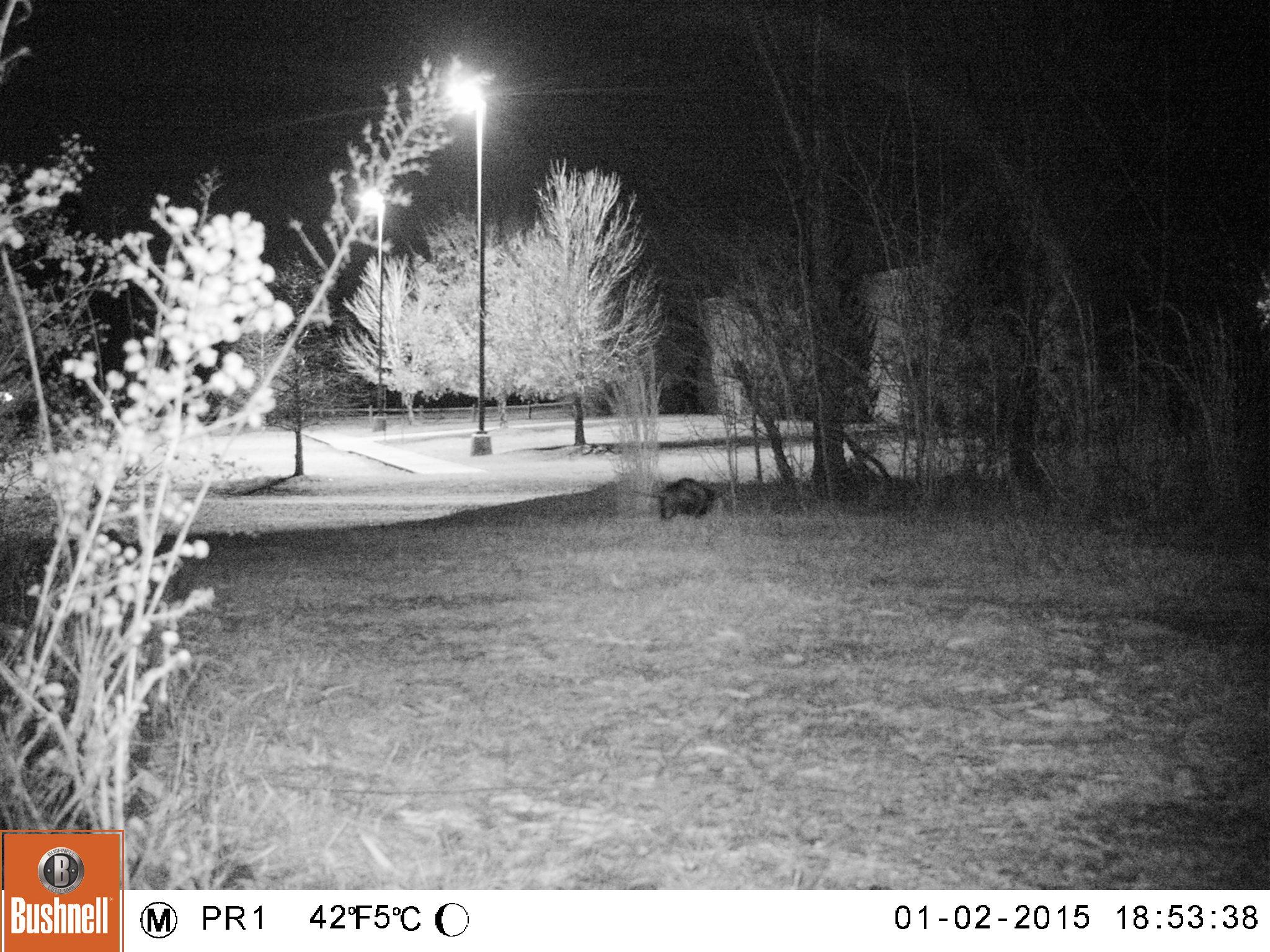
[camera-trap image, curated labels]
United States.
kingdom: Animalia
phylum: Chordata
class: Mammalia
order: Didelphimorphia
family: Didelphidae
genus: Didelphis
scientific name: Didelphis virginiana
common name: virginia opossum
Virginia Opossum (Didelphis virginiana).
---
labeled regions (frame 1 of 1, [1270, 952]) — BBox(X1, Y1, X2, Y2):
Virginia Opossum: BBox(621, 473, 722, 527)